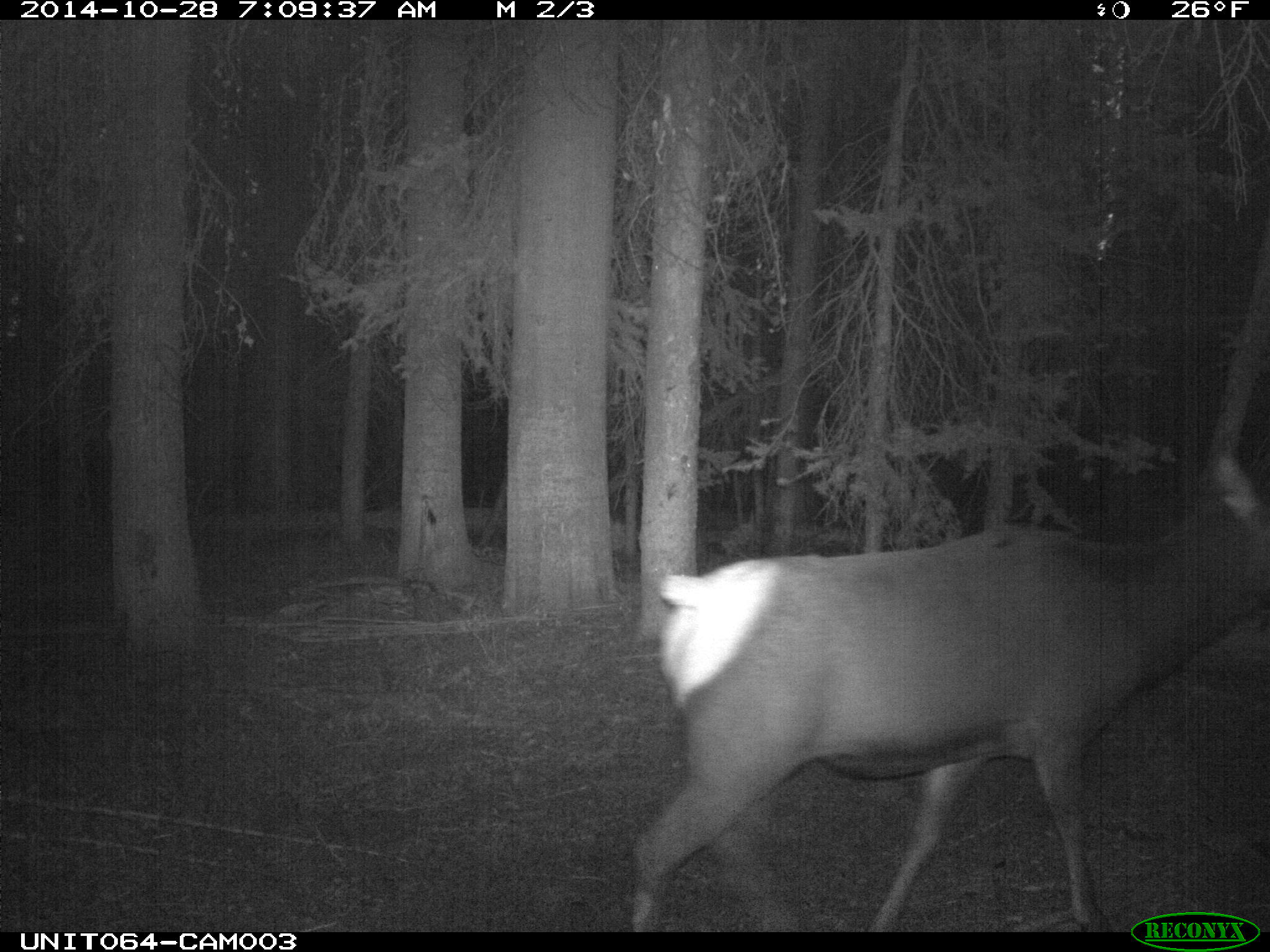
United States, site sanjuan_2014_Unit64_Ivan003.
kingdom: Animalia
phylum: Chordata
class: Mammalia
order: Artiodactyla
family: Cervidae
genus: Cervus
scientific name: Cervus elaphus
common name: red deer